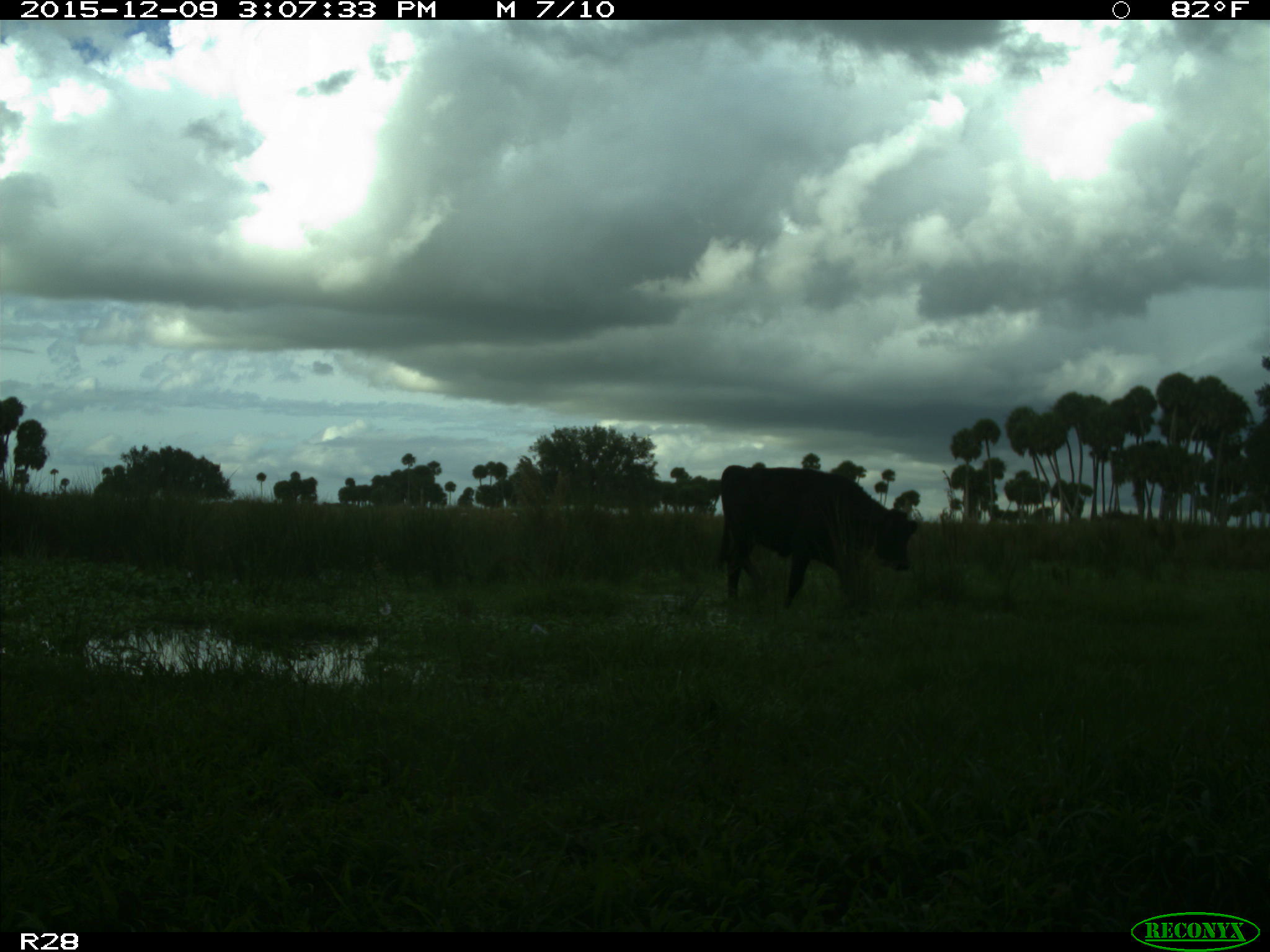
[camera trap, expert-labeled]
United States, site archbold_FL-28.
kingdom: Animalia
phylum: Chordata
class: Mammalia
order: Artiodactyla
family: Bovidae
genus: Bos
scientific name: Bos taurus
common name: domestic cow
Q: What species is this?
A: Bos taurus (domestic cow).